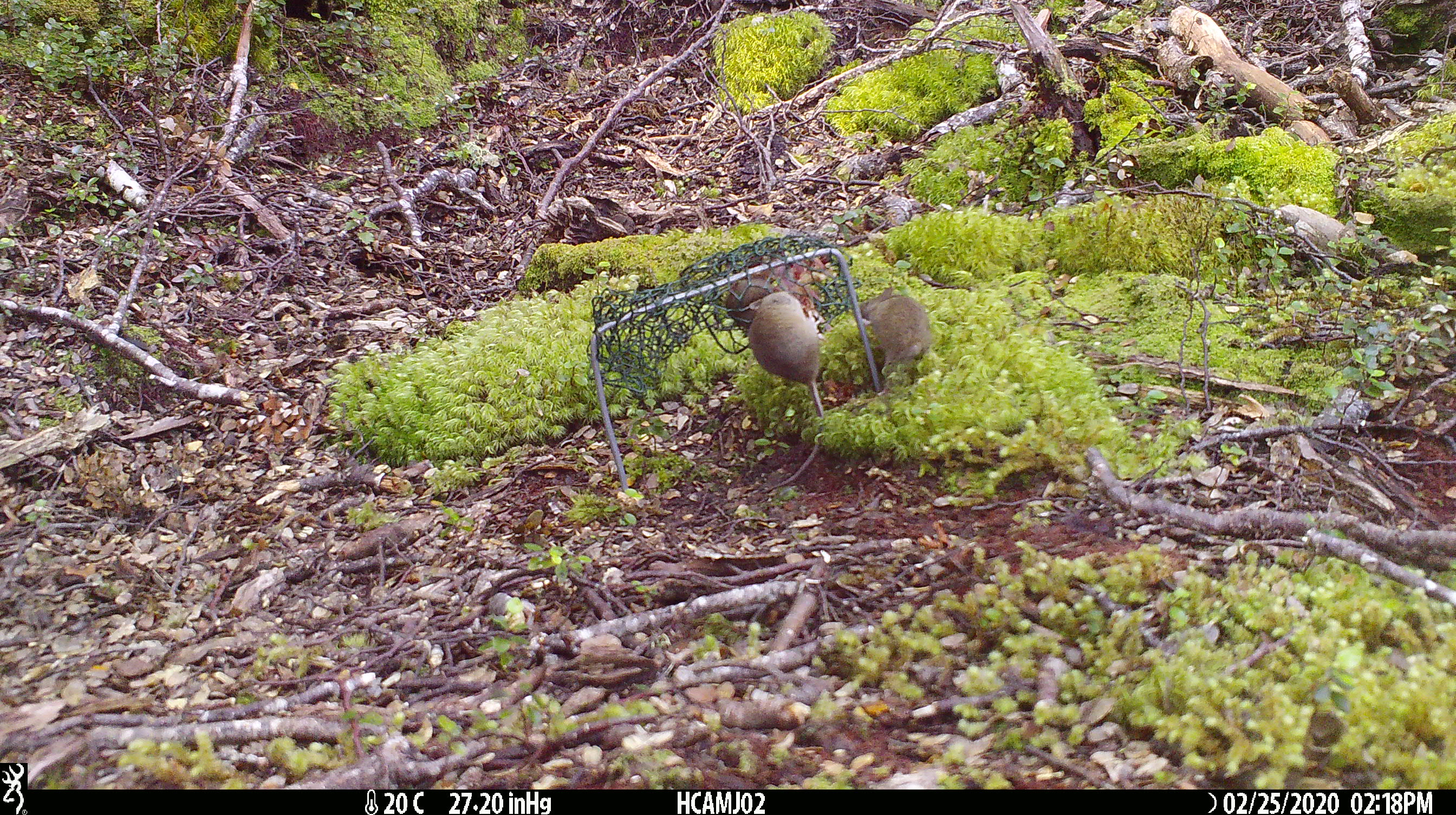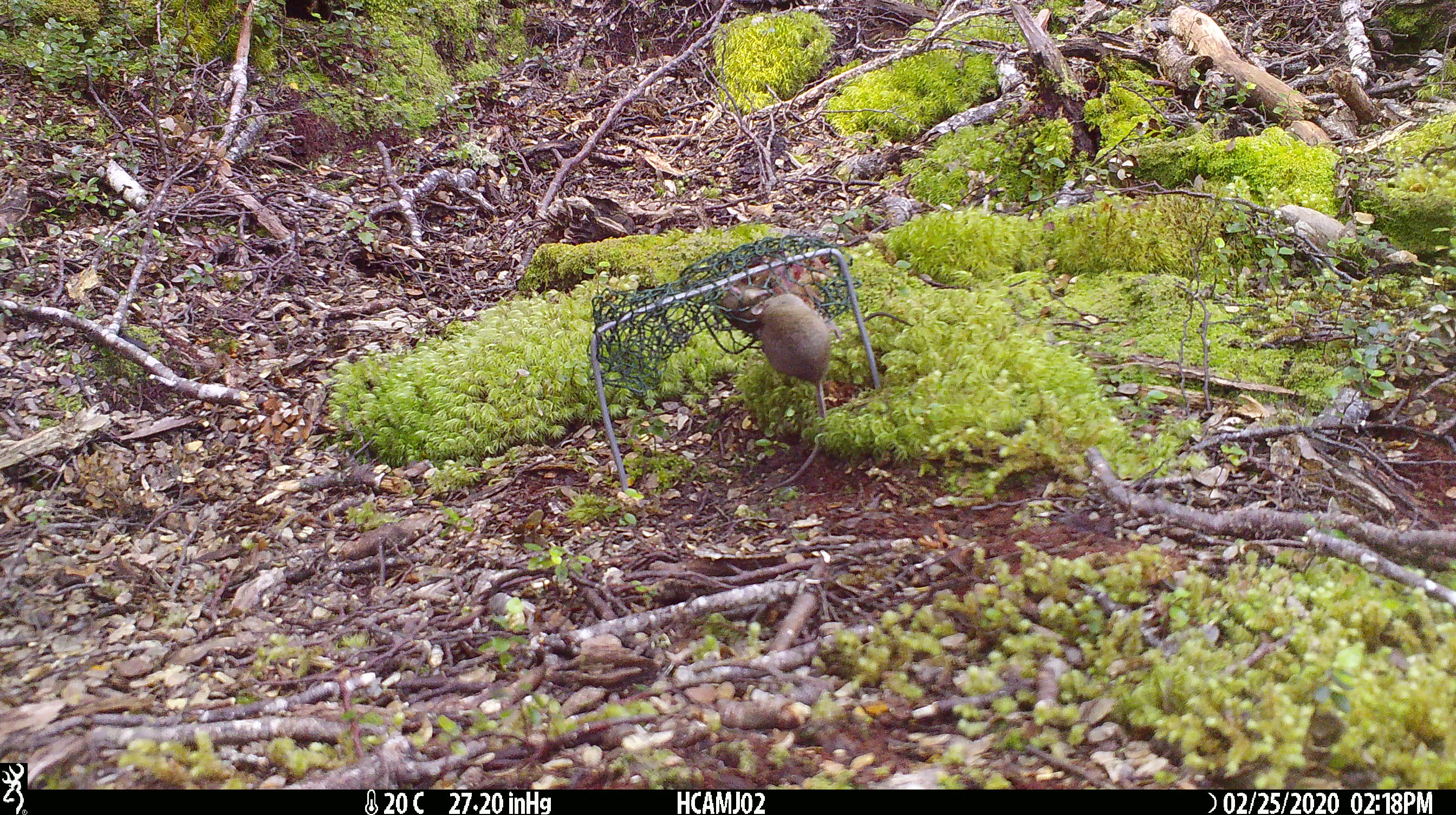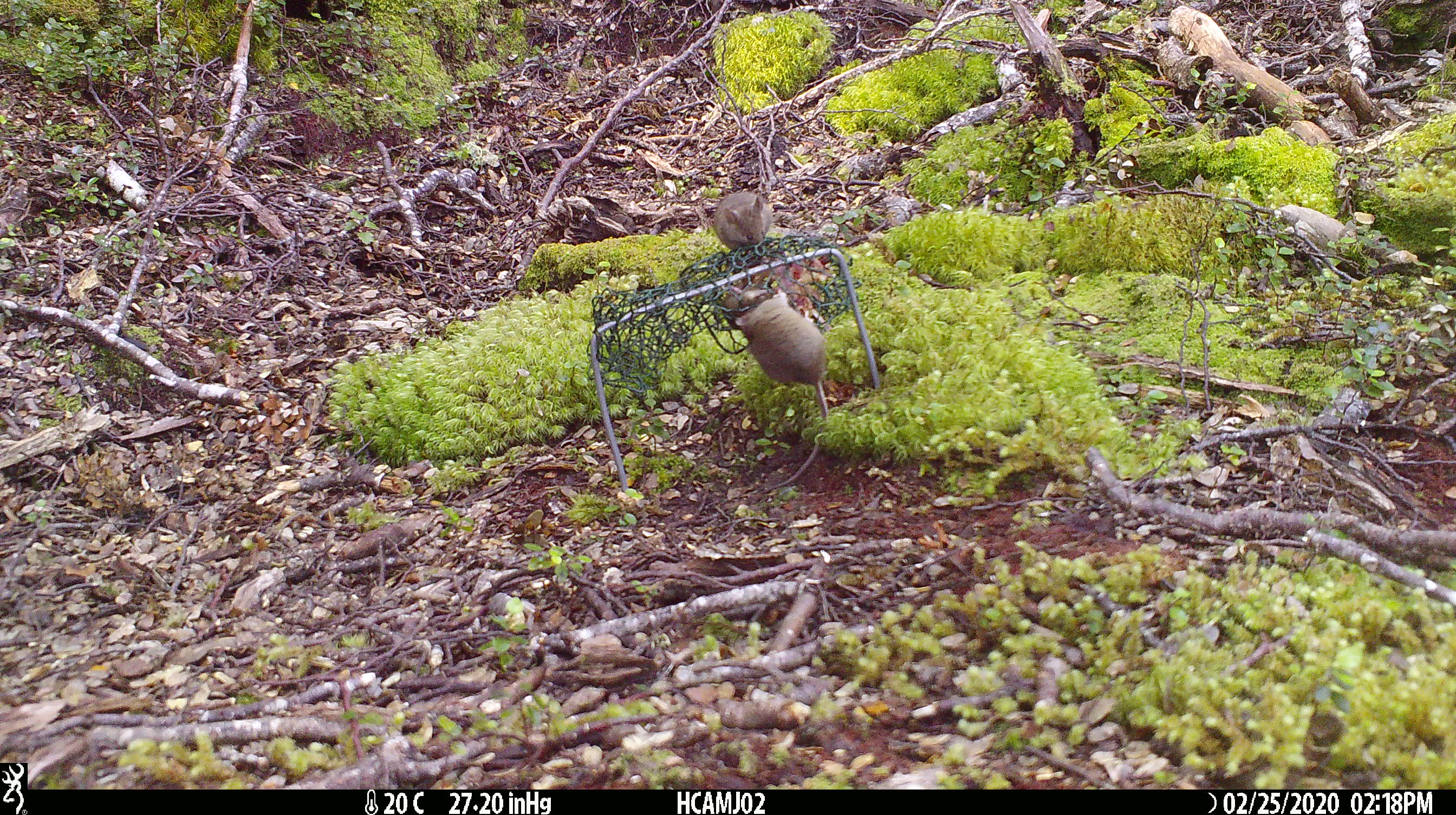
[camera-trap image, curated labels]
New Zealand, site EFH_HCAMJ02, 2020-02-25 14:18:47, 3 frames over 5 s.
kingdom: Animalia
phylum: Chordata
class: Mammalia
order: Rodentia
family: Muridae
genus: Mus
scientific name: Mus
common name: mouse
Mouse (Mus).